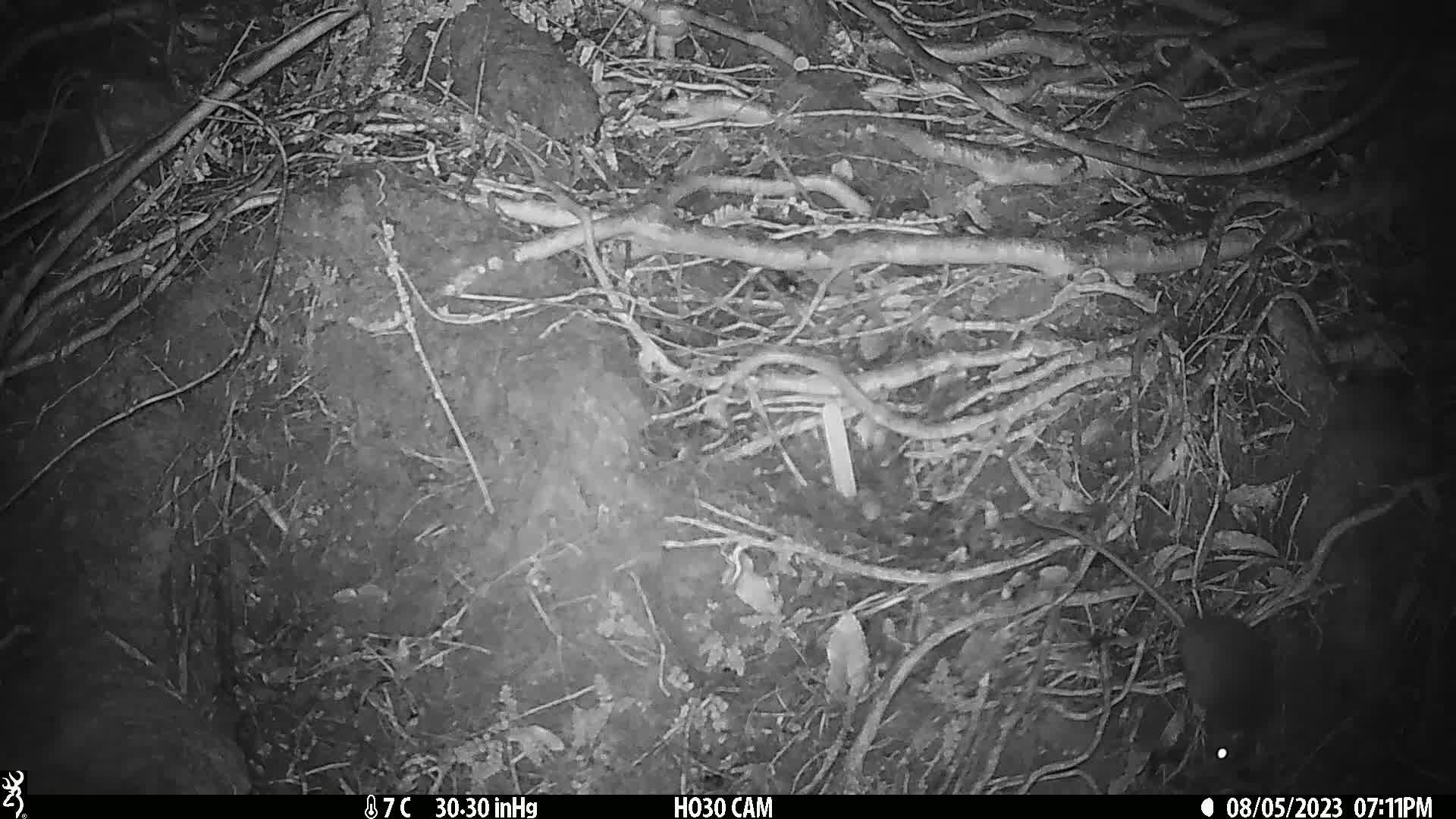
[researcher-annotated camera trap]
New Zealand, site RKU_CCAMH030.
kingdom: Animalia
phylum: Chordata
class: Mammalia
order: Rodentia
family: Muridae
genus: Rattus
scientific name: Rattus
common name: rat